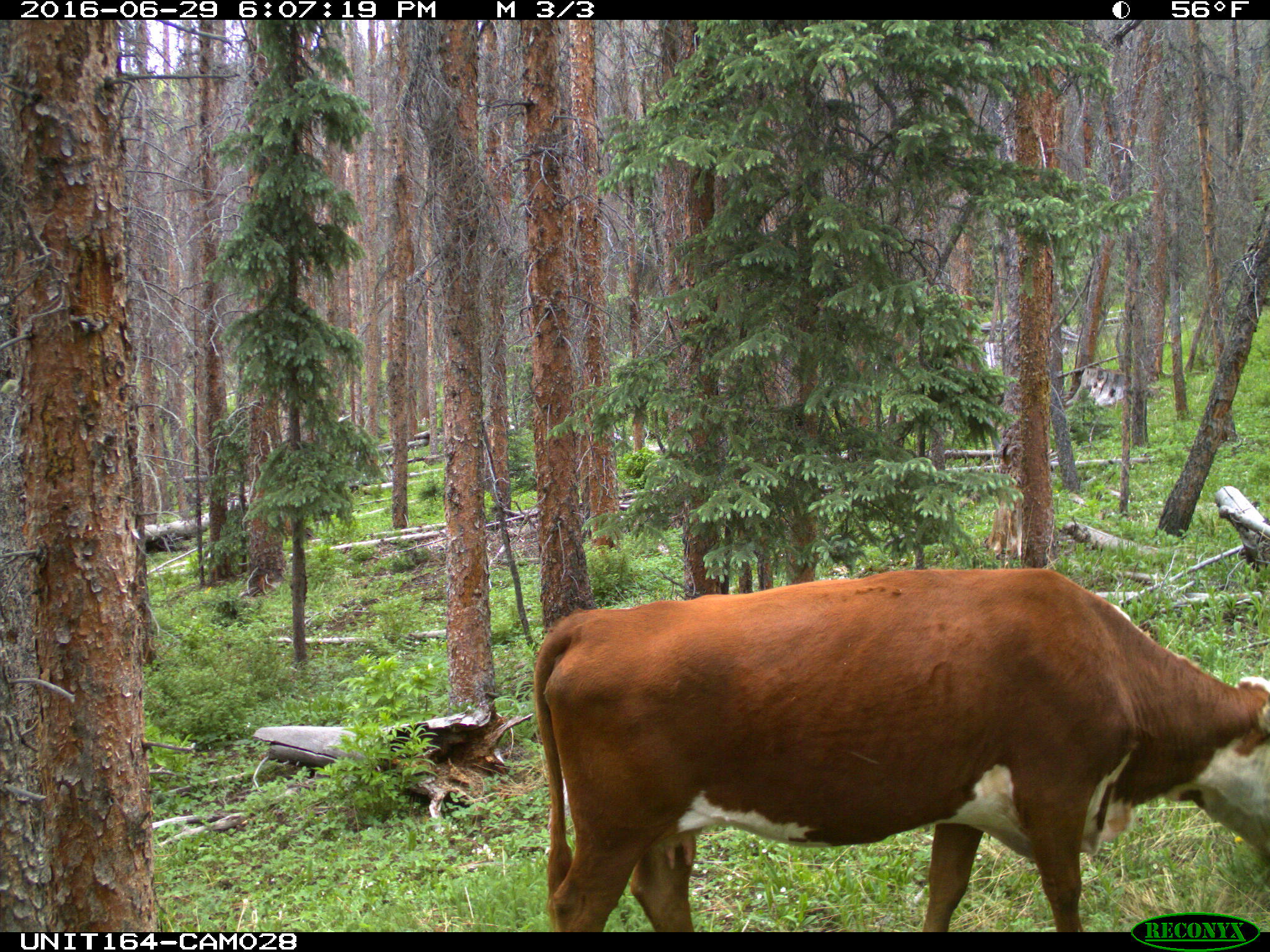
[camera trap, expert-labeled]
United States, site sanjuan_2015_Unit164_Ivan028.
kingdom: Animalia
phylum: Chordata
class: Mammalia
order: Artiodactyla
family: Bovidae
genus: Bos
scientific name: Bos taurus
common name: domestic cow